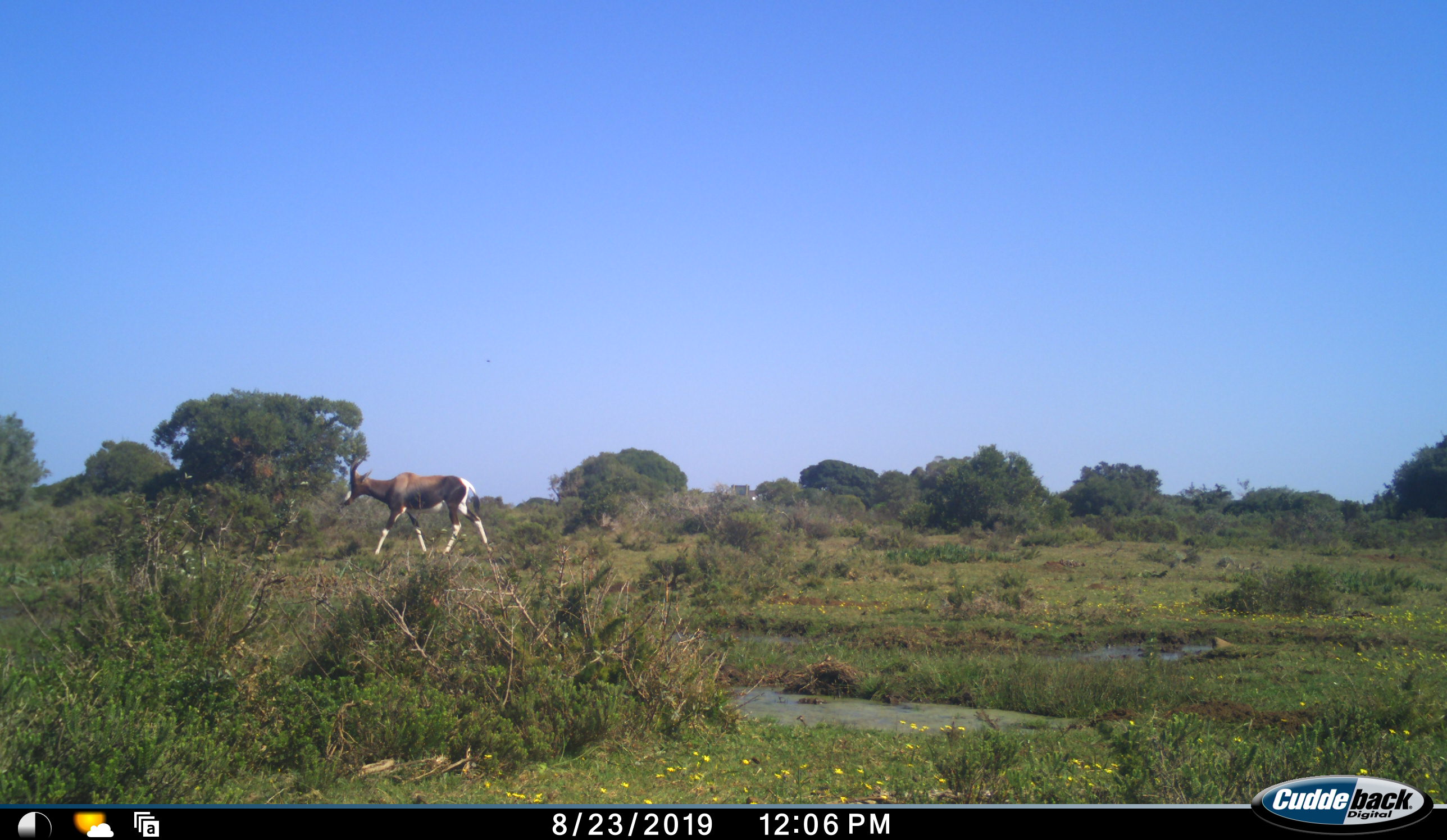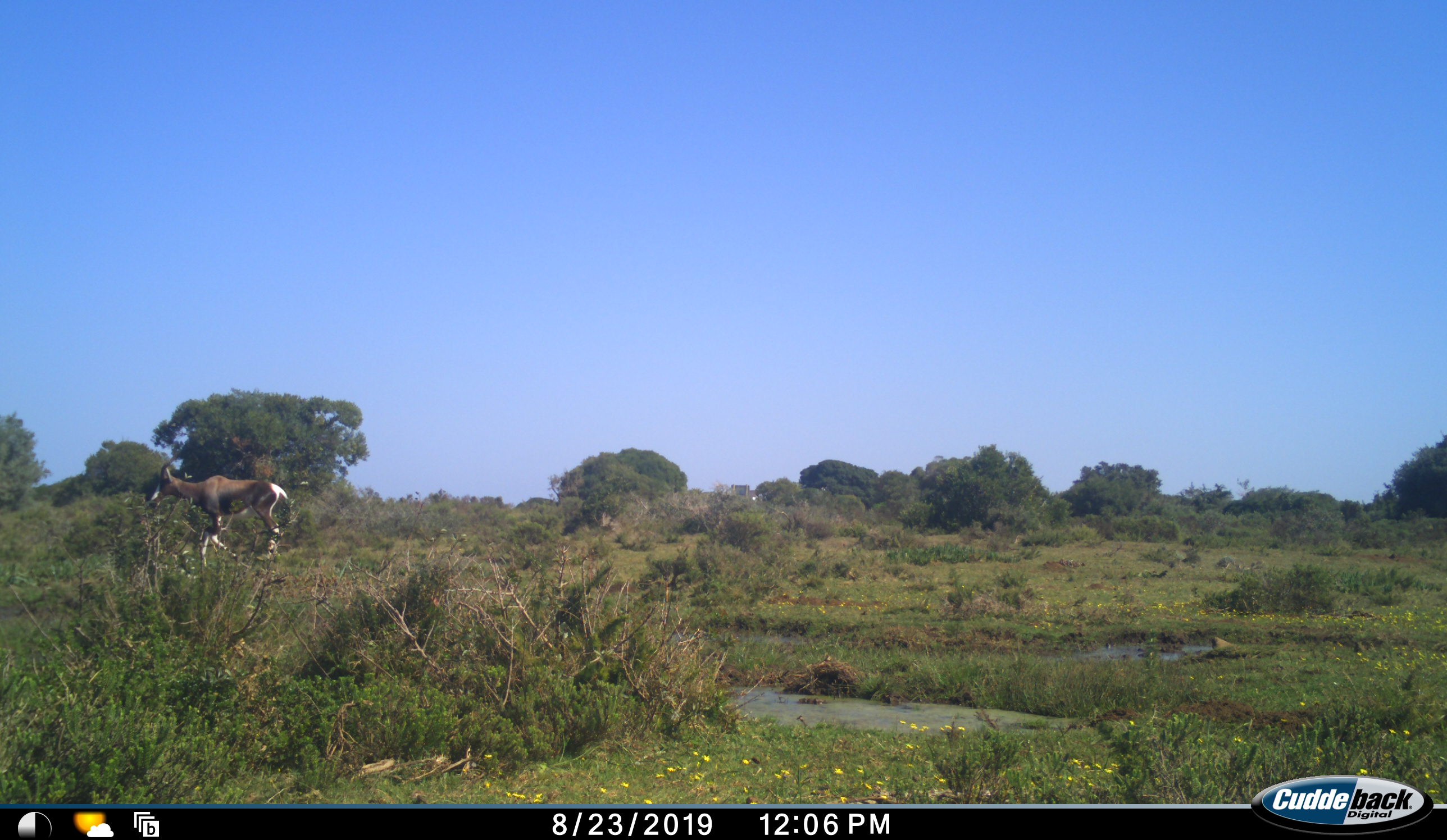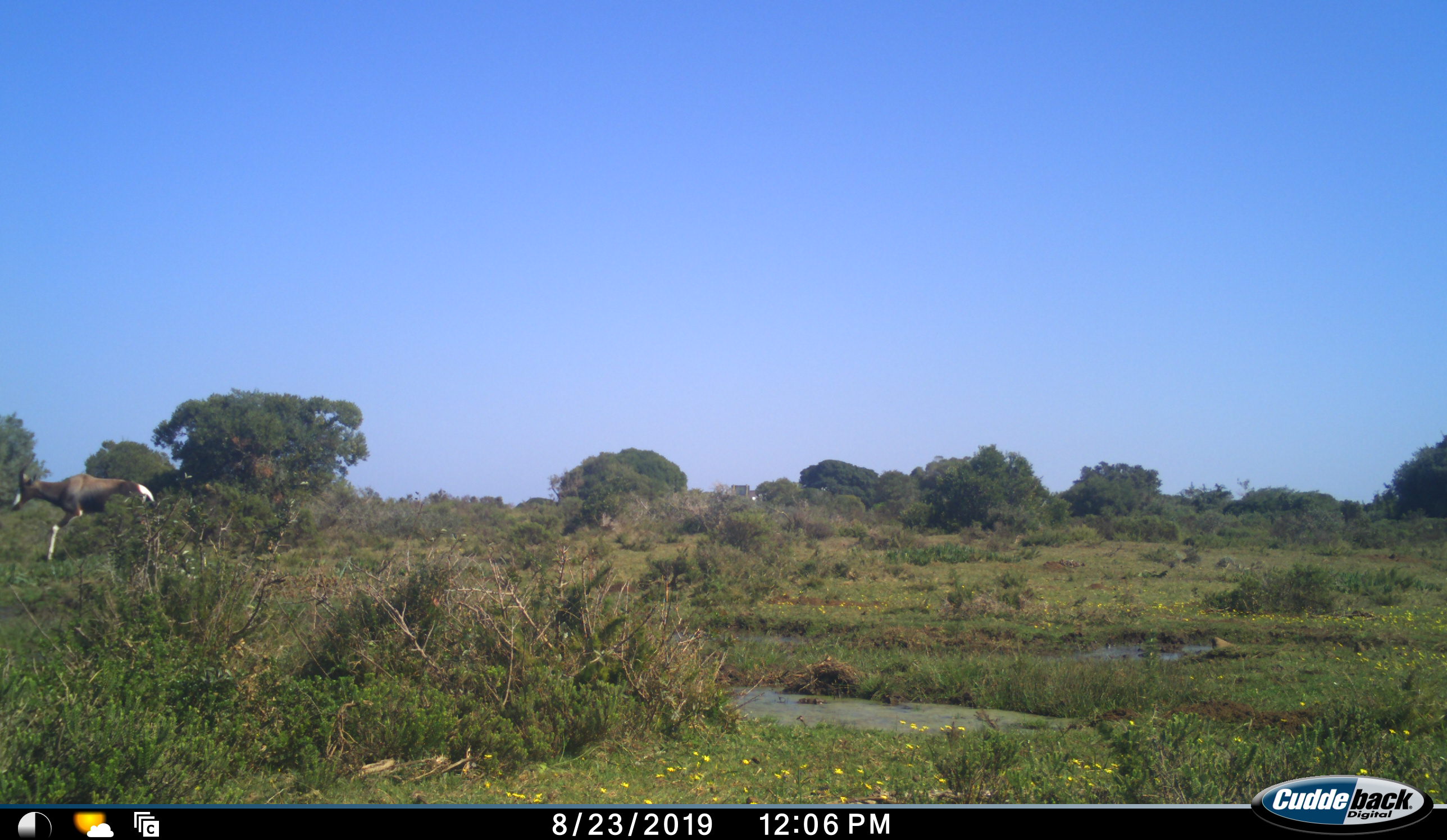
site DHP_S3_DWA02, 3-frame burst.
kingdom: Animalia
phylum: Chordata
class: Mammalia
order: Artiodactyla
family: Bovidae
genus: Damaliscus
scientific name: Damaliscus pygargus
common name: bontebok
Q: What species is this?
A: Bontebok (Damaliscus pygargus).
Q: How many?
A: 1.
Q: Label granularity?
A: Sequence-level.